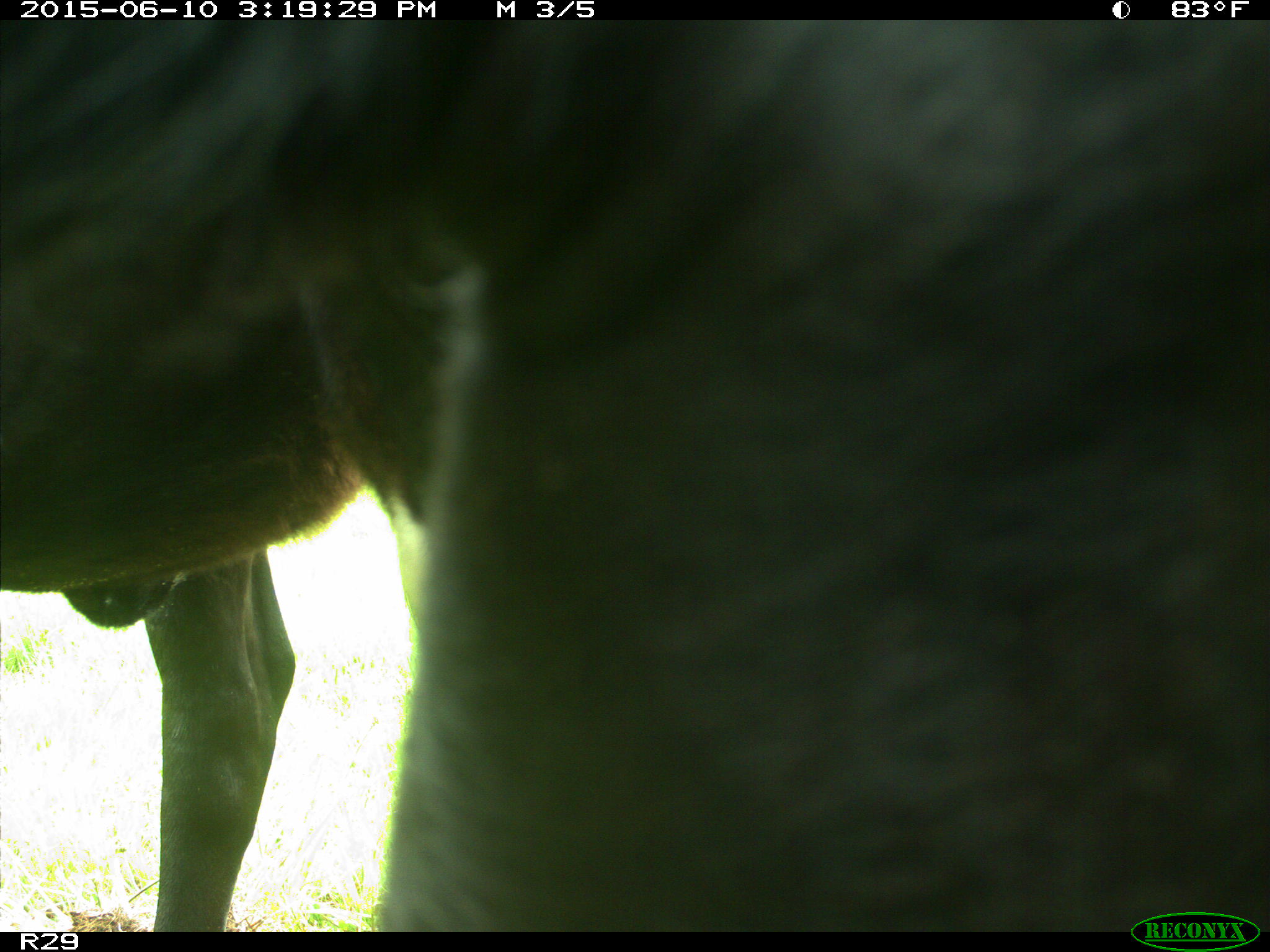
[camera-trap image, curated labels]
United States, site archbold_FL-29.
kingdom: Animalia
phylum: Chordata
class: Mammalia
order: Artiodactyla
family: Bovidae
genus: Bos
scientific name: Bos taurus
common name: domestic cow